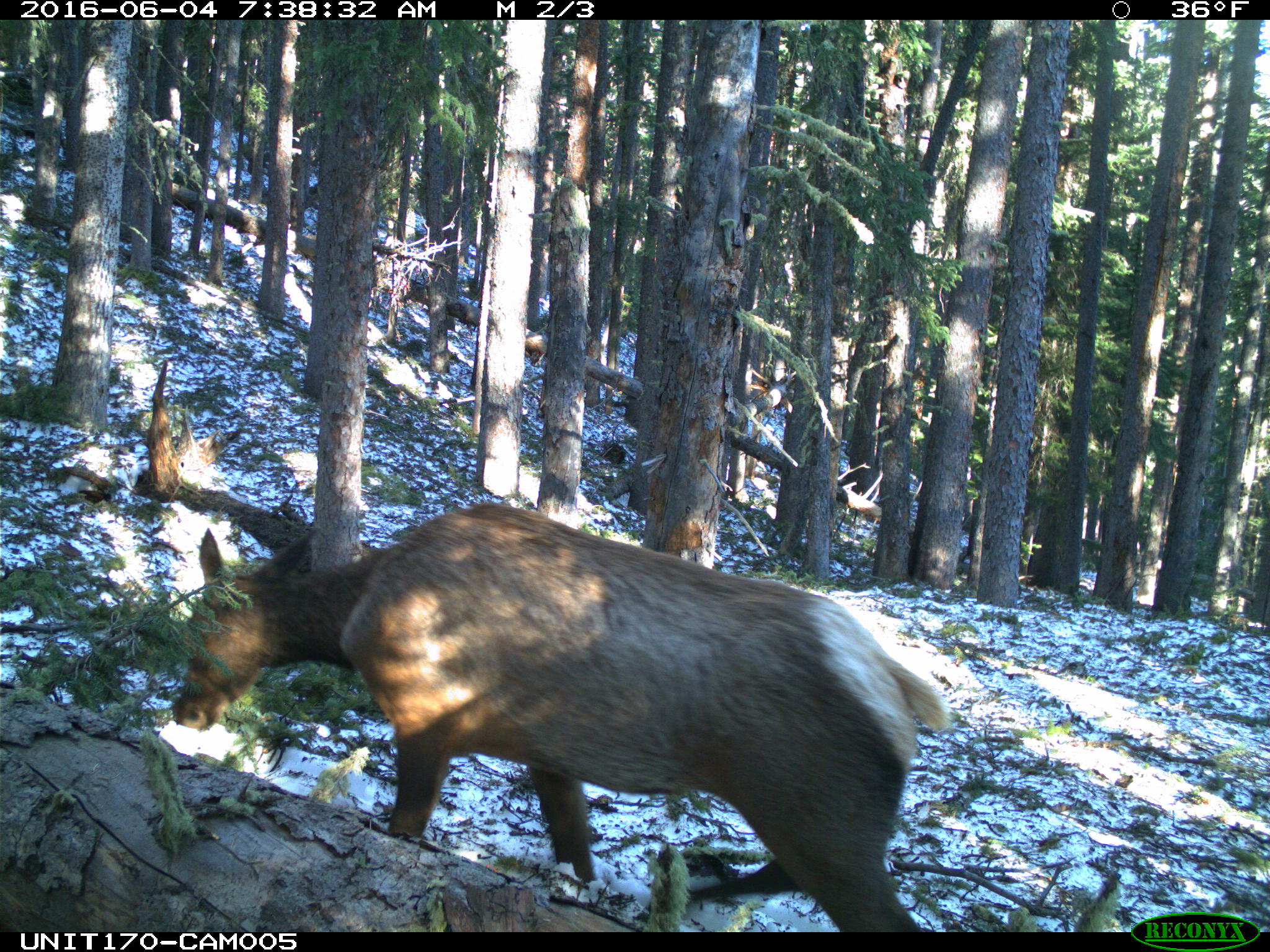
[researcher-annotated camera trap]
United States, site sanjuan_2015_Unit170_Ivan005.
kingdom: Animalia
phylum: Chordata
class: Mammalia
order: Artiodactyla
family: Cervidae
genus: Cervus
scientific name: Cervus elaphus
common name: red deer